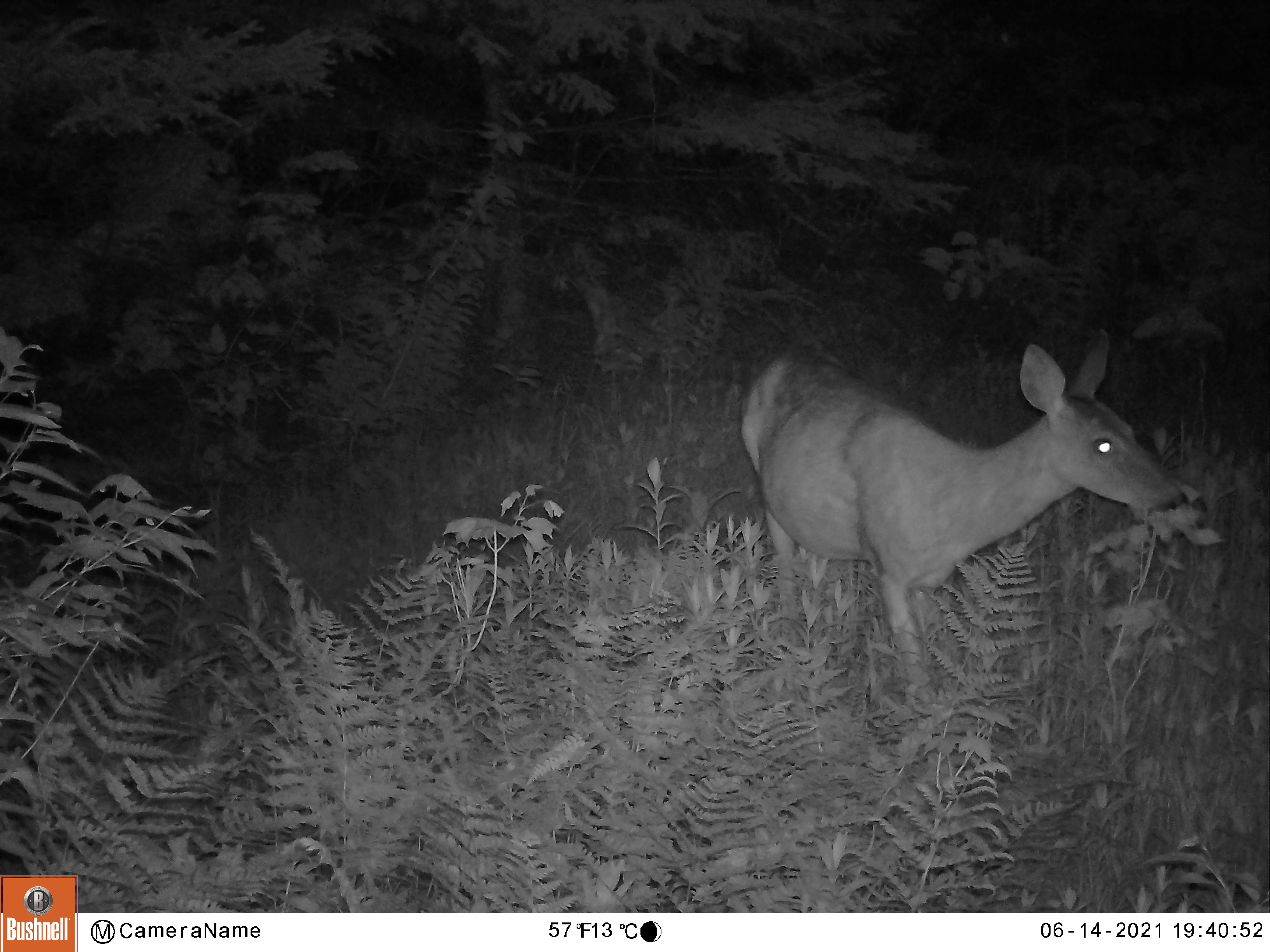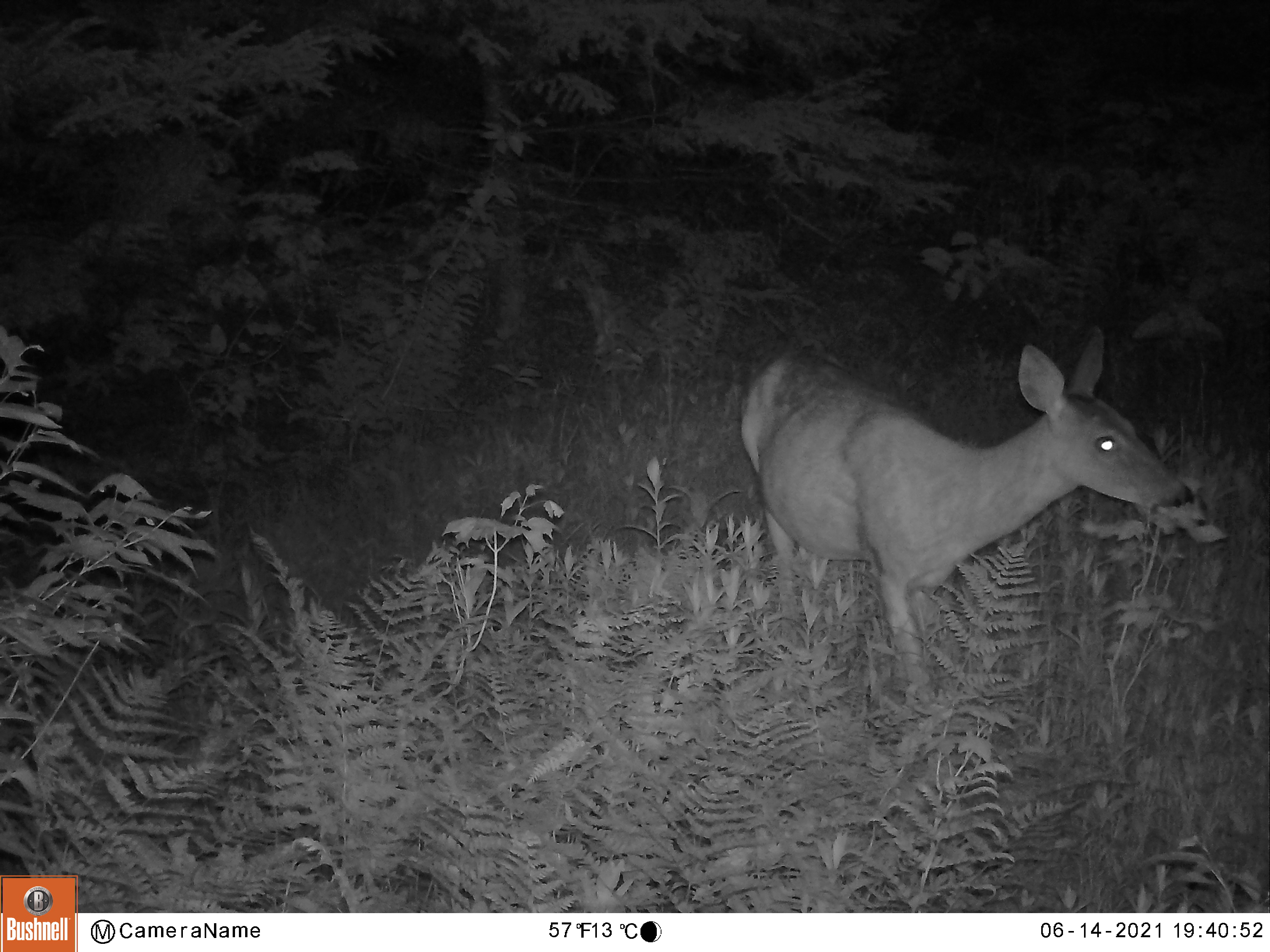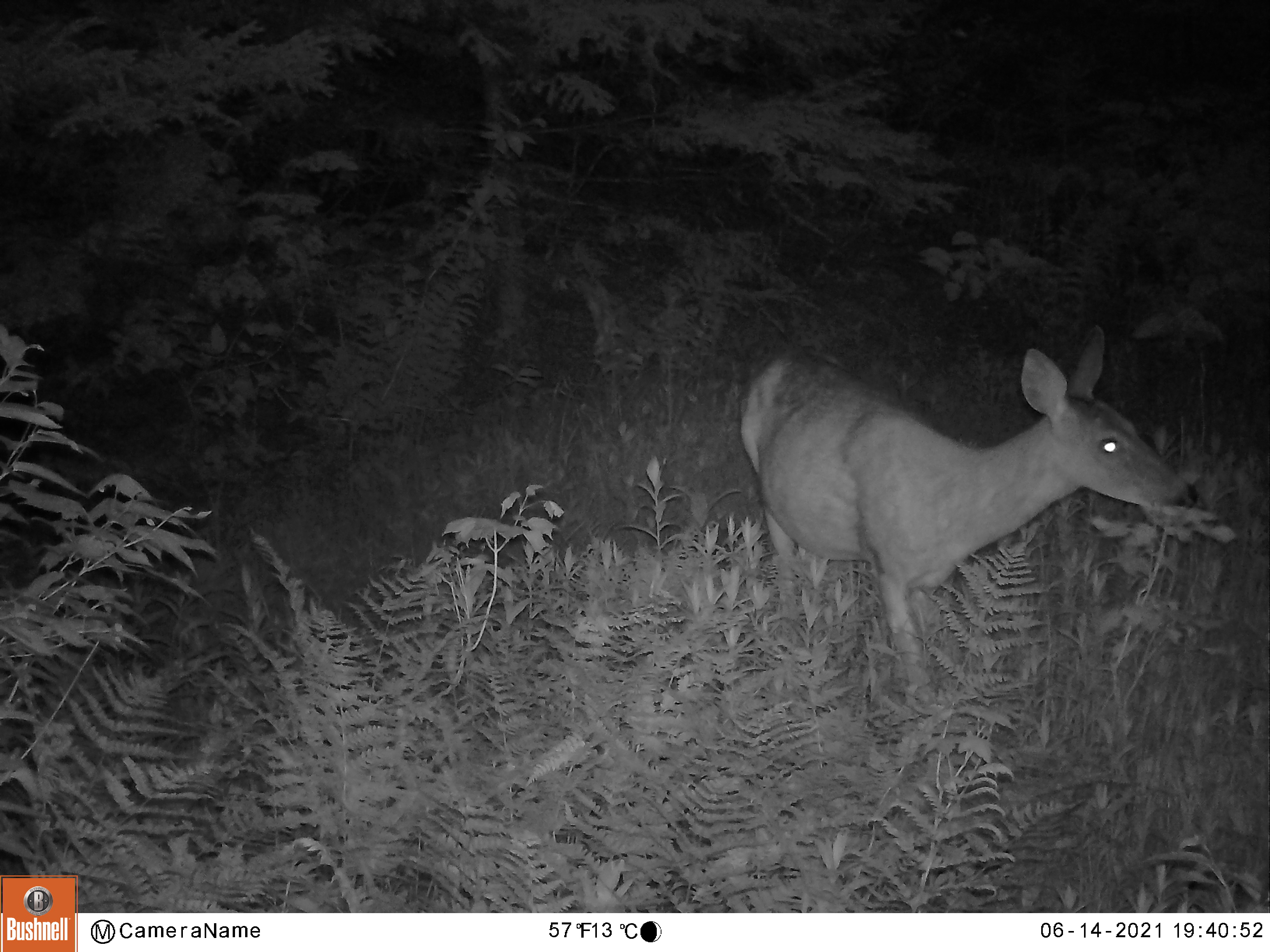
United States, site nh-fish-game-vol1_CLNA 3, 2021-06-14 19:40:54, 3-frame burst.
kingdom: Animalia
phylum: Chordata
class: Mammalia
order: Artiodactyla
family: Cervidae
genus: Odocoileus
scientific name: Odocoileus virginianus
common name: white-tailed deer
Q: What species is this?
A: White-tailed deer (Odocoileus virginianus).